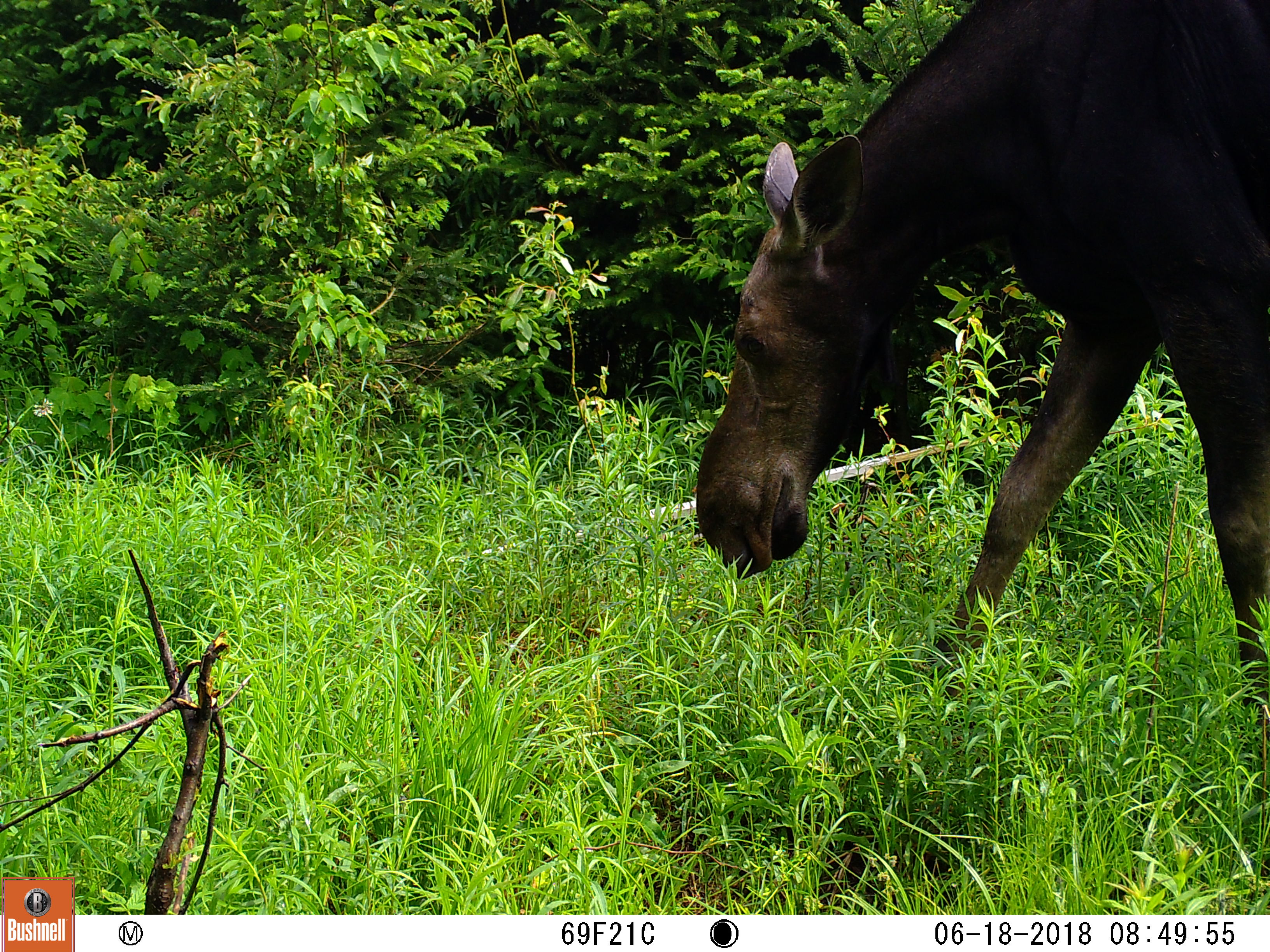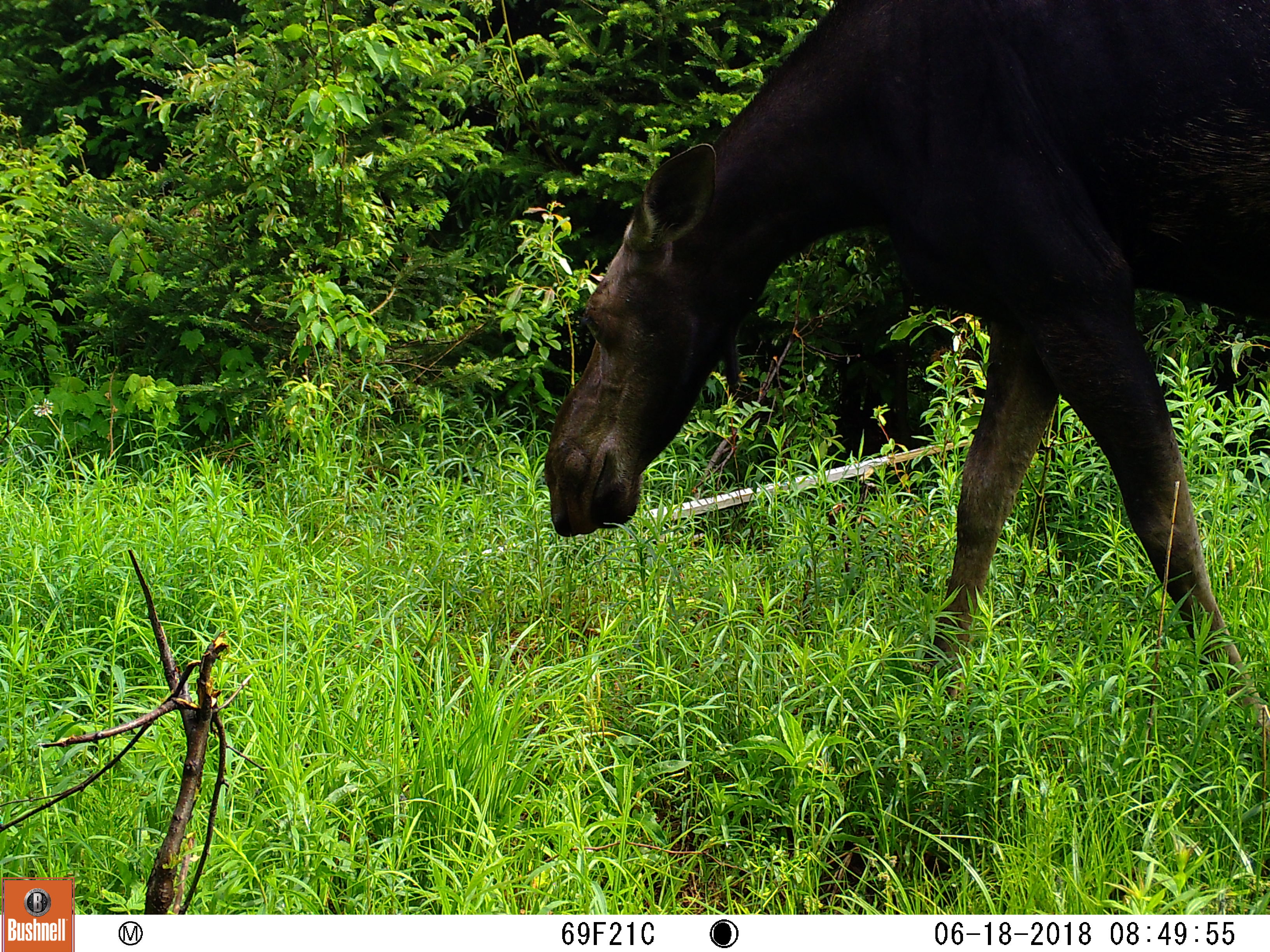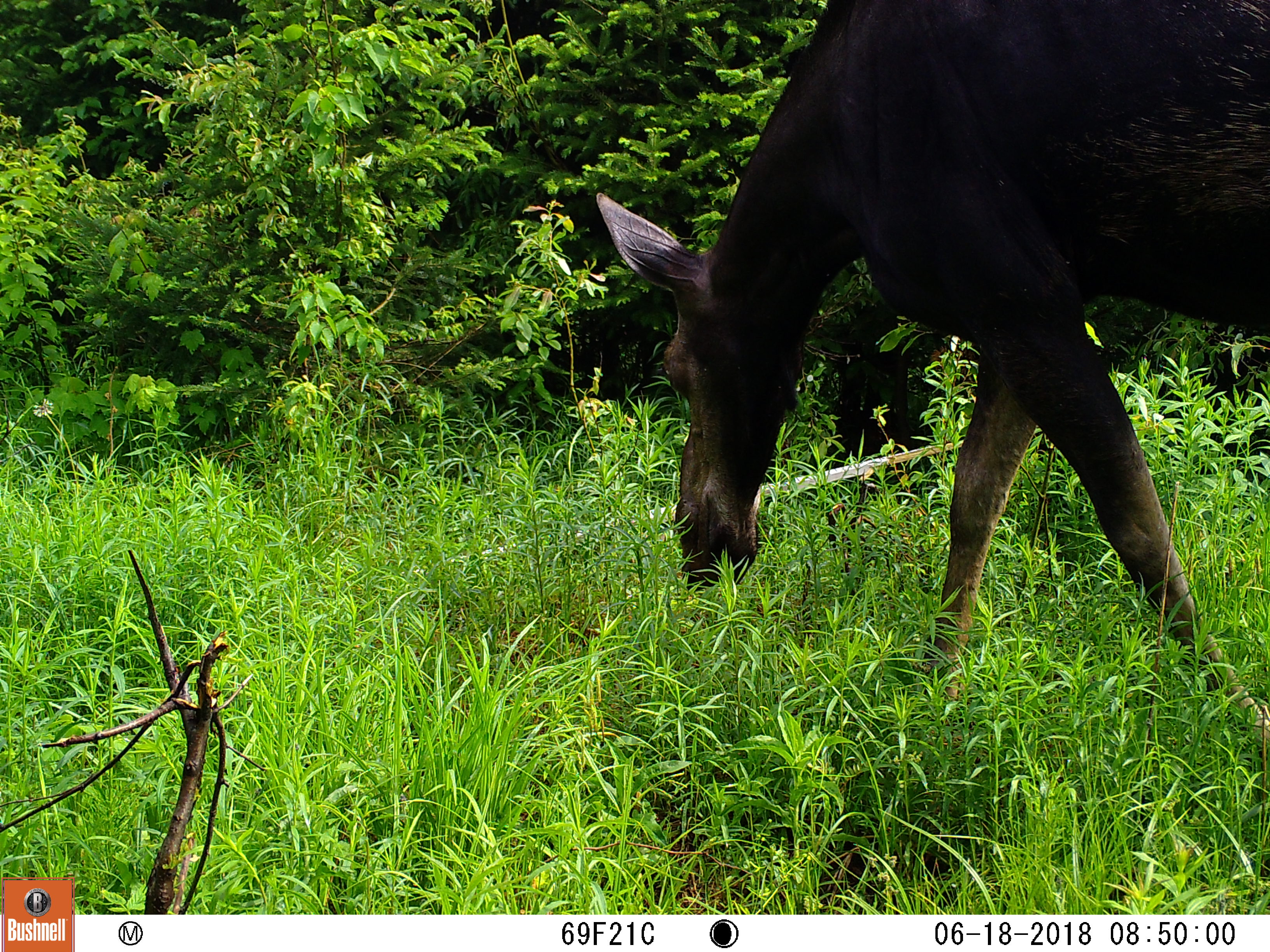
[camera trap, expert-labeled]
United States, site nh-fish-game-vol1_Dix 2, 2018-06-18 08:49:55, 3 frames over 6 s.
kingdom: Animalia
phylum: Chordata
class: Mammalia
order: Artiodactyla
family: Cervidae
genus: Alces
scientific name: Alces alces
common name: moose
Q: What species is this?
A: Moose (Alces alces).